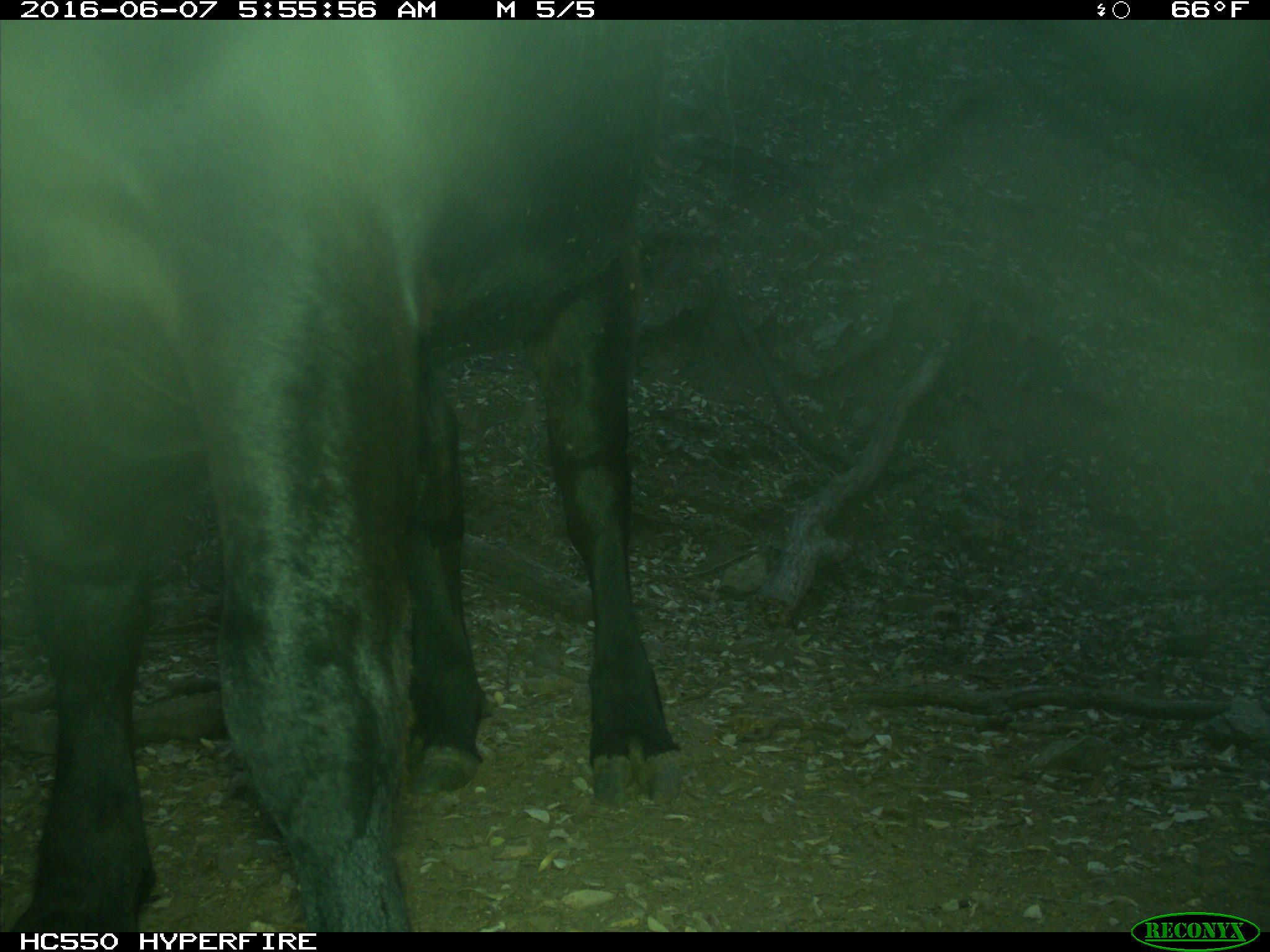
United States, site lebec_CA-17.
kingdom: Animalia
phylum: Chordata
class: Mammalia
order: Artiodactyla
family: Bovidae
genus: Bos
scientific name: Bos taurus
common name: domestic cow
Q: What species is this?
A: Bos taurus (domestic cow).